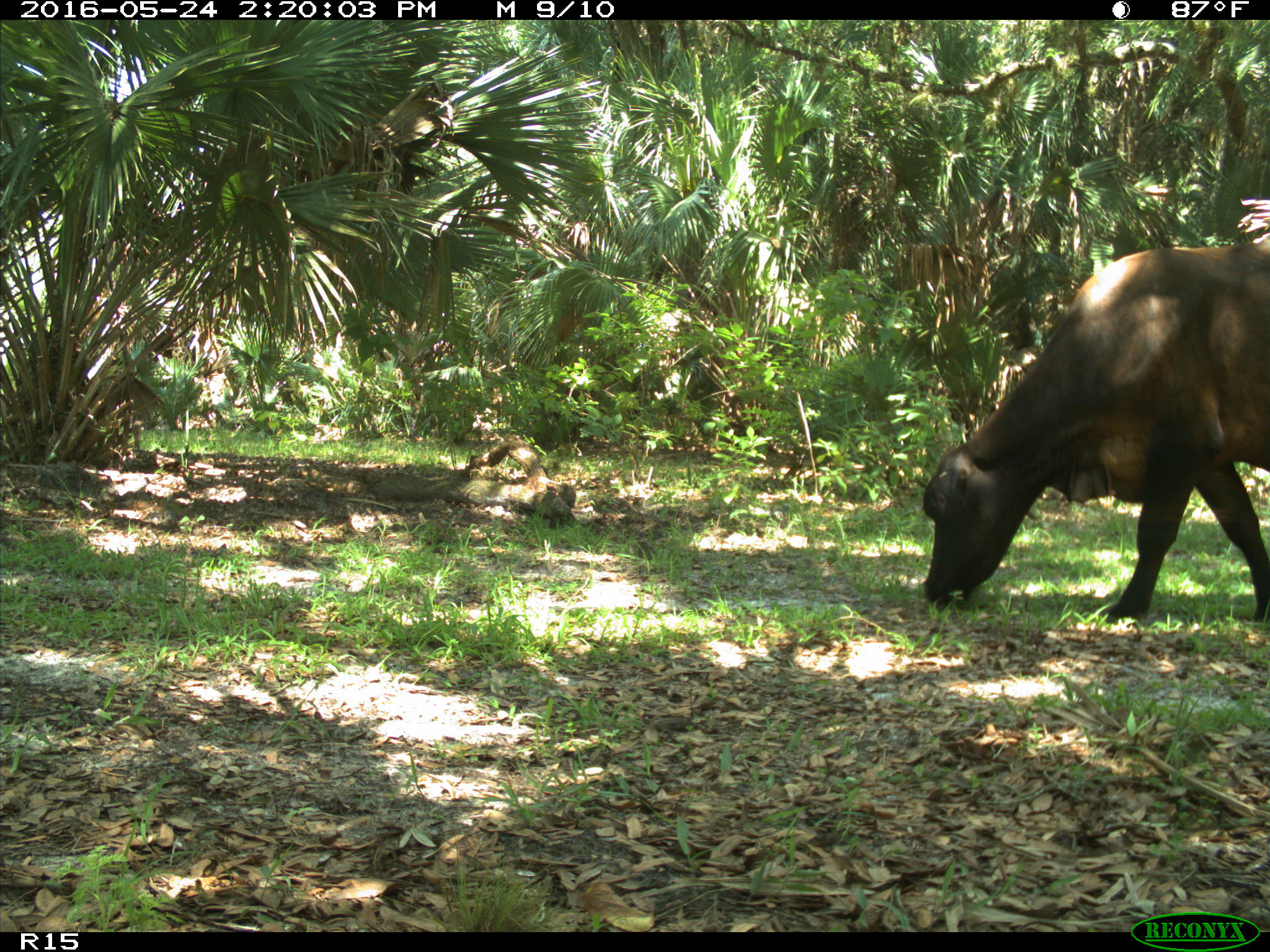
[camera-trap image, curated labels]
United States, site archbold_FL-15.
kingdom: Animalia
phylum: Chordata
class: Mammalia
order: Artiodactyla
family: Bovidae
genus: Bos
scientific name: Bos taurus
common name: domestic cow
Bos taurus (domestic cow).